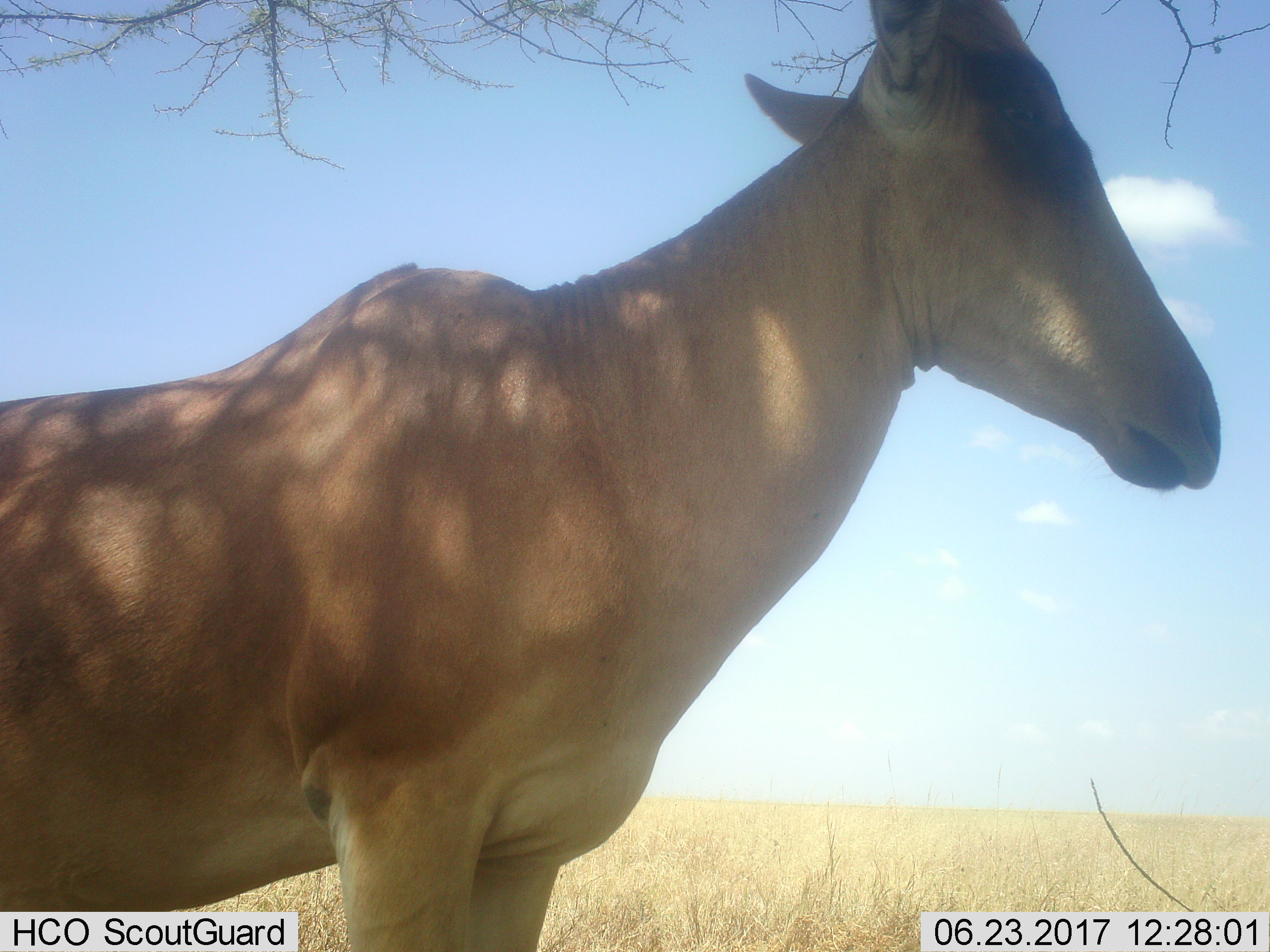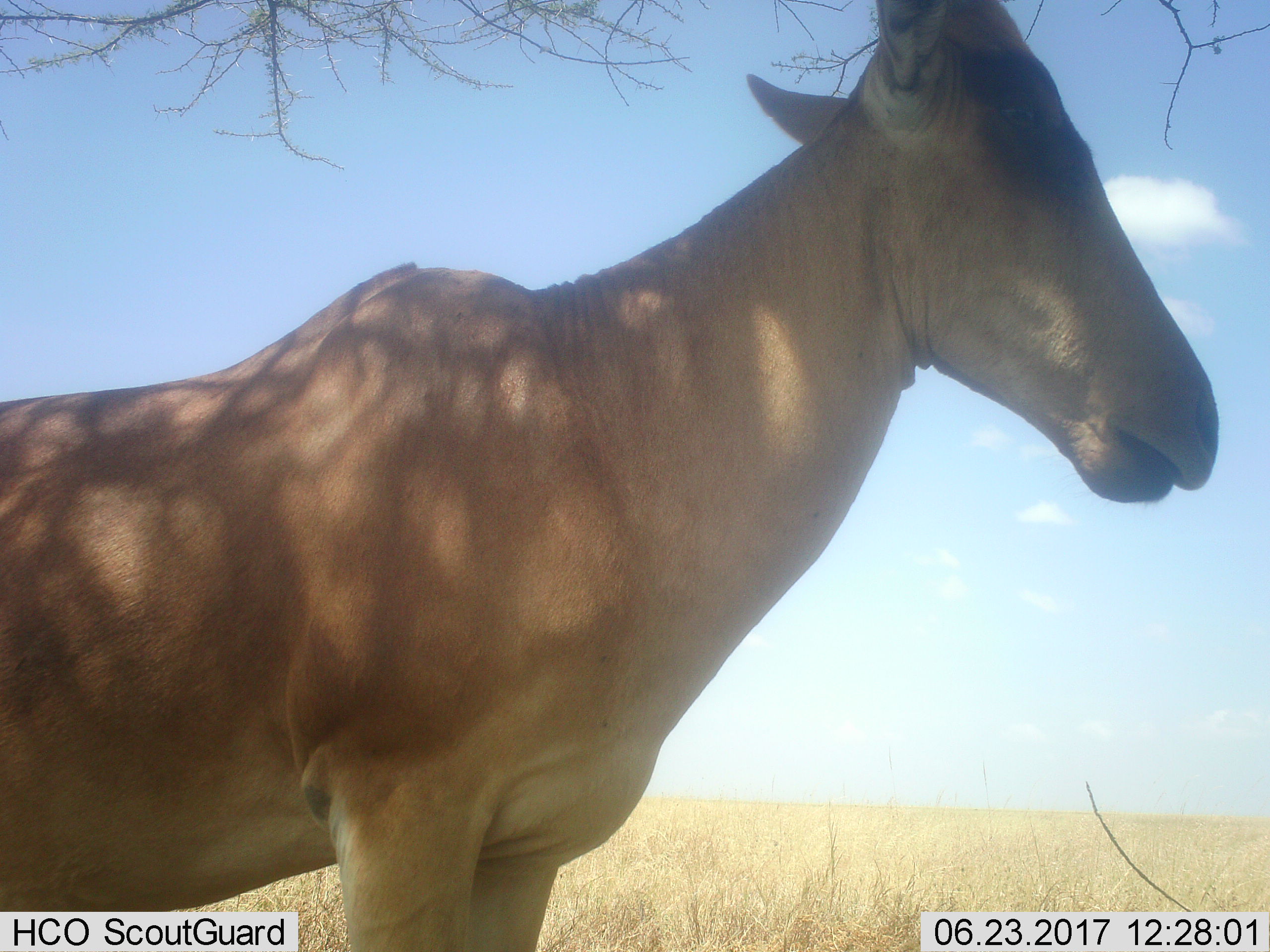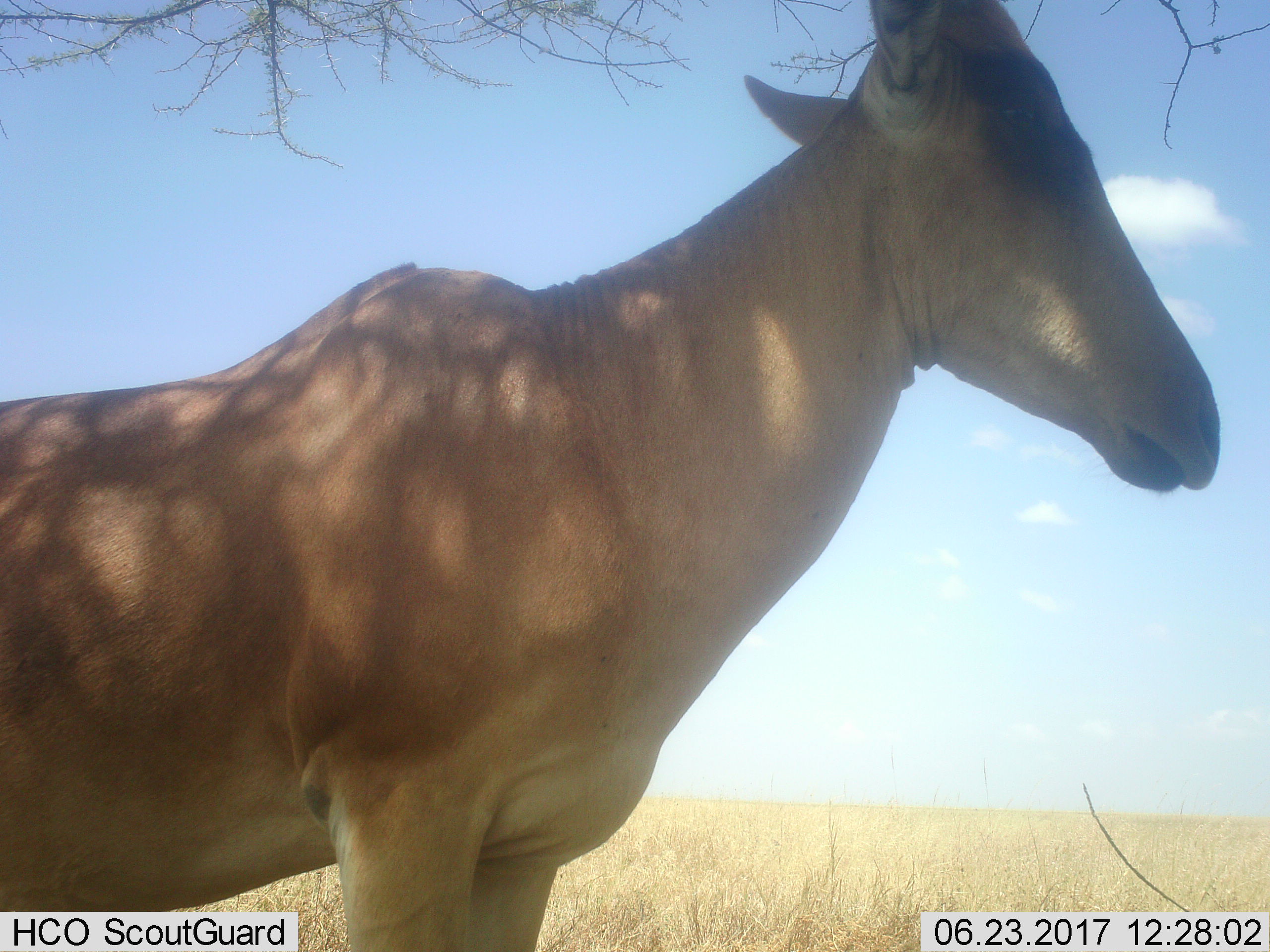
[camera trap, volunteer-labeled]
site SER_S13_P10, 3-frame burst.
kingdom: Animalia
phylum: Chordata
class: Mammalia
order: Artiodactyla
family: Bovidae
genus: Alcelaphus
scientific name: Alcelaphus buselaphus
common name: hartebeest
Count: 1.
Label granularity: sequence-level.